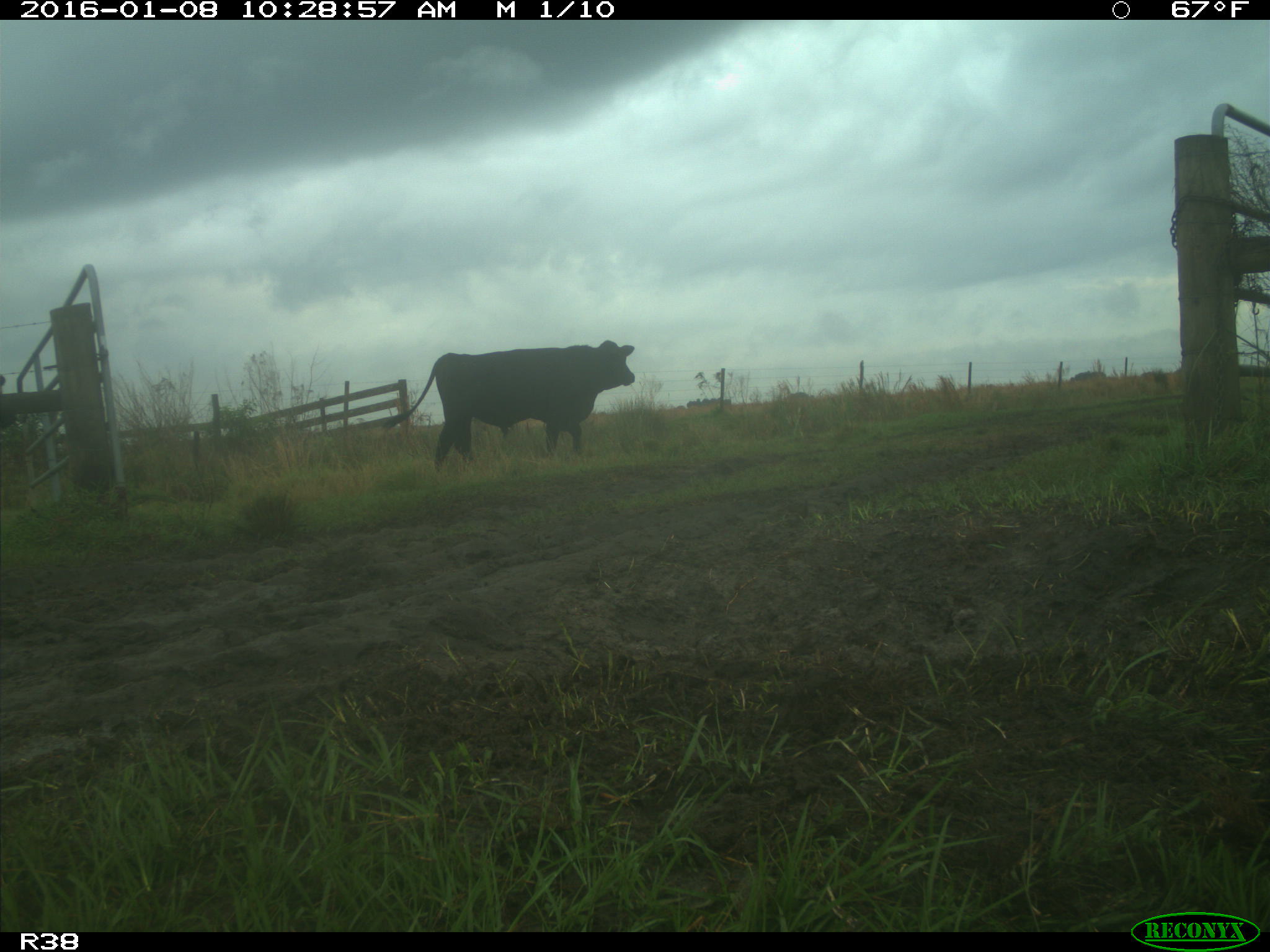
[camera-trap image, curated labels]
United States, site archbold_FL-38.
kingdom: Animalia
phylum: Chordata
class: Mammalia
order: Artiodactyla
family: Bovidae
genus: Bos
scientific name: Bos taurus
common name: domestic cow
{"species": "Bos taurus (domestic cow)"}